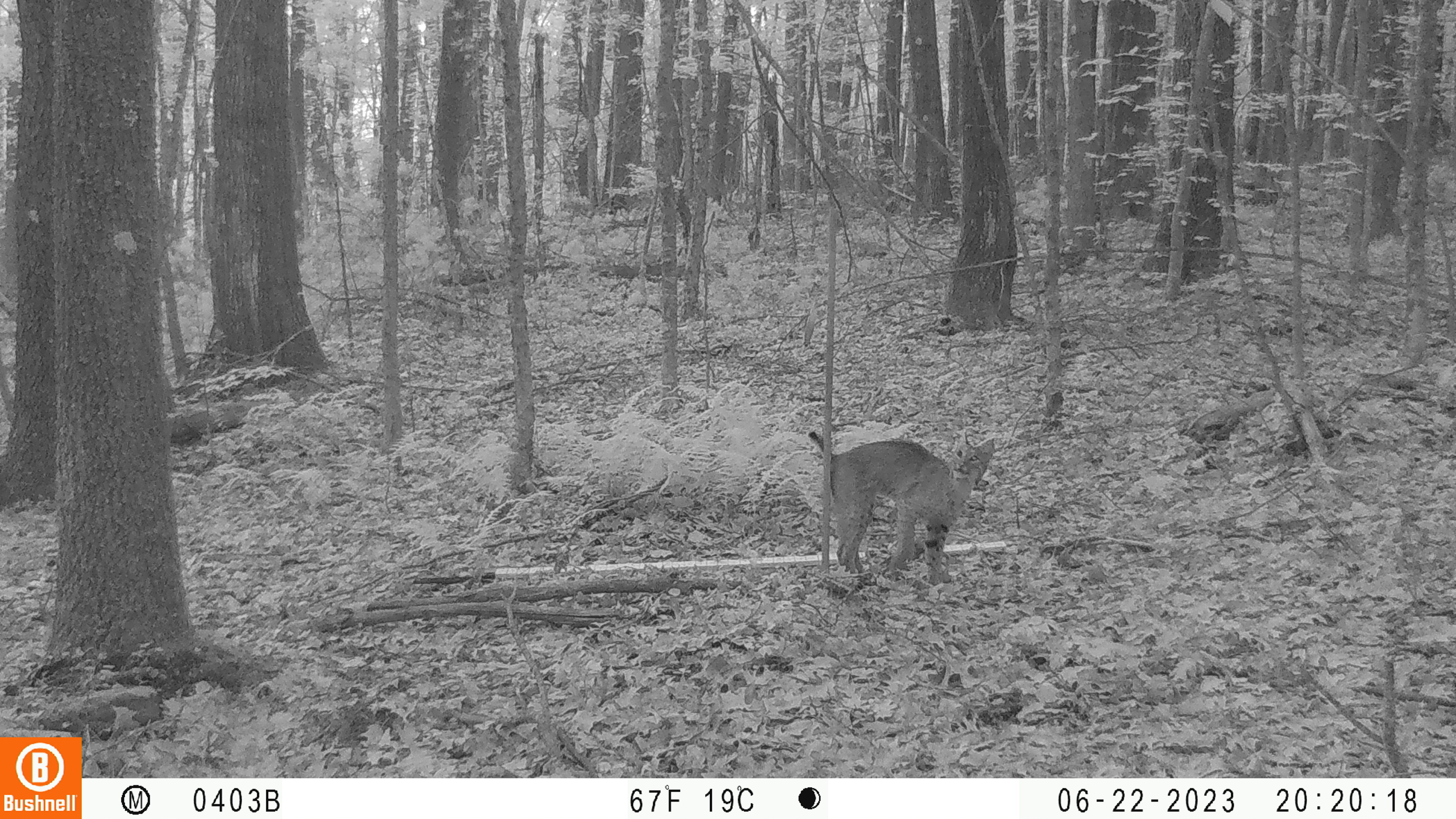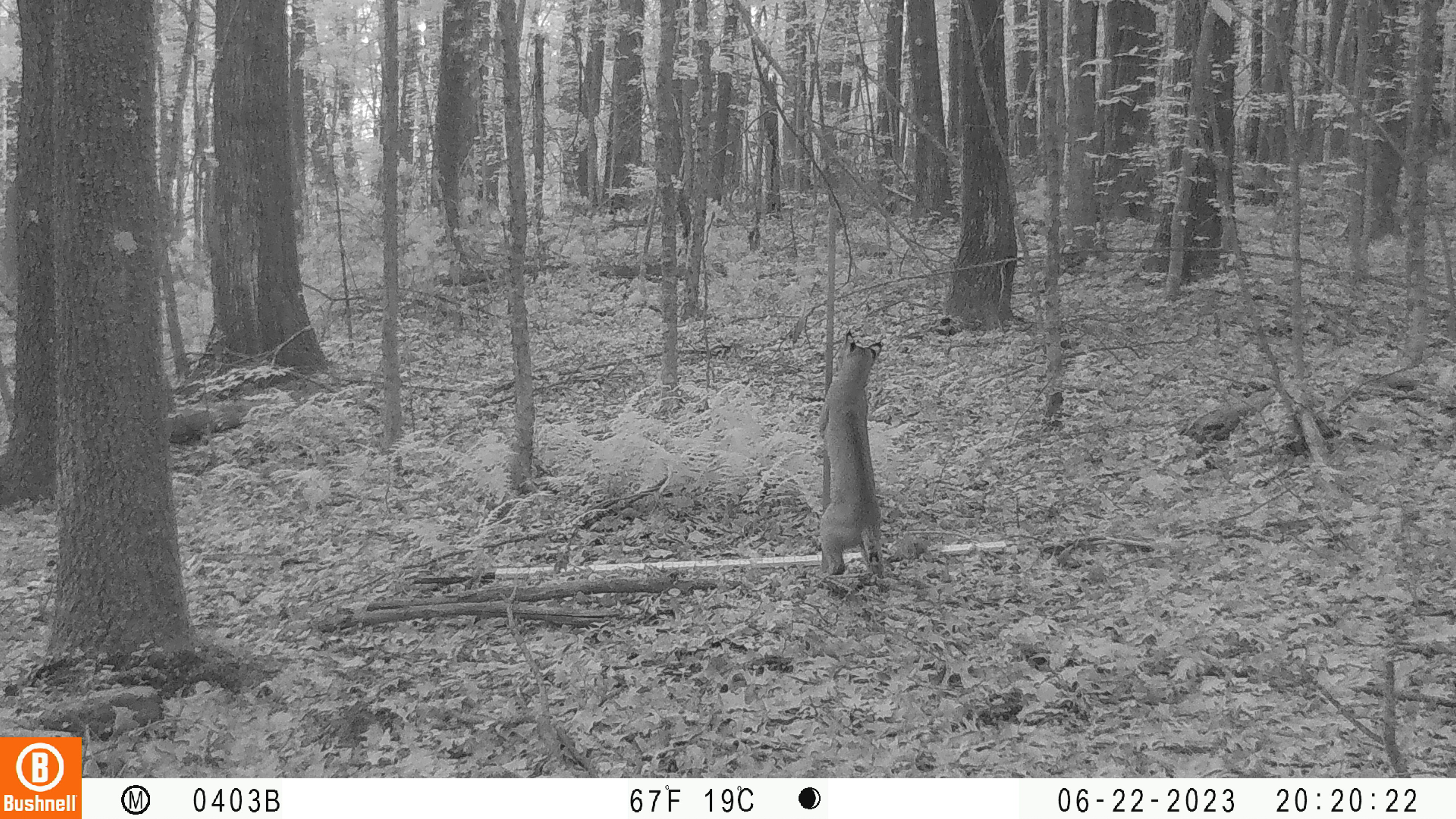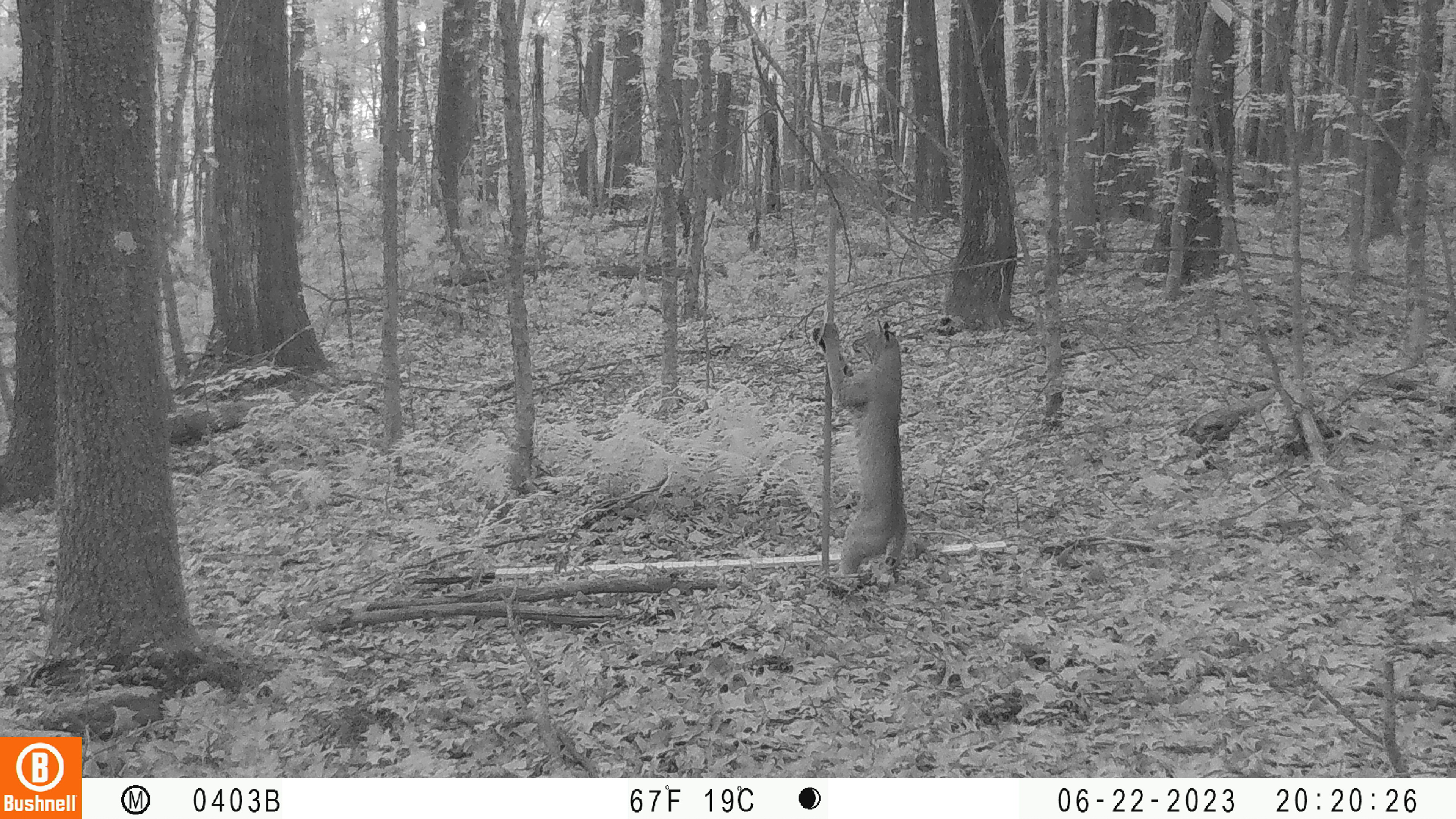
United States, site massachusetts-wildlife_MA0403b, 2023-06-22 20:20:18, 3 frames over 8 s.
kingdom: Animalia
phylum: Chordata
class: Mammalia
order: Carnivora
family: Felidae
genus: Lynx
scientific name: Lynx rufus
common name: bobcat